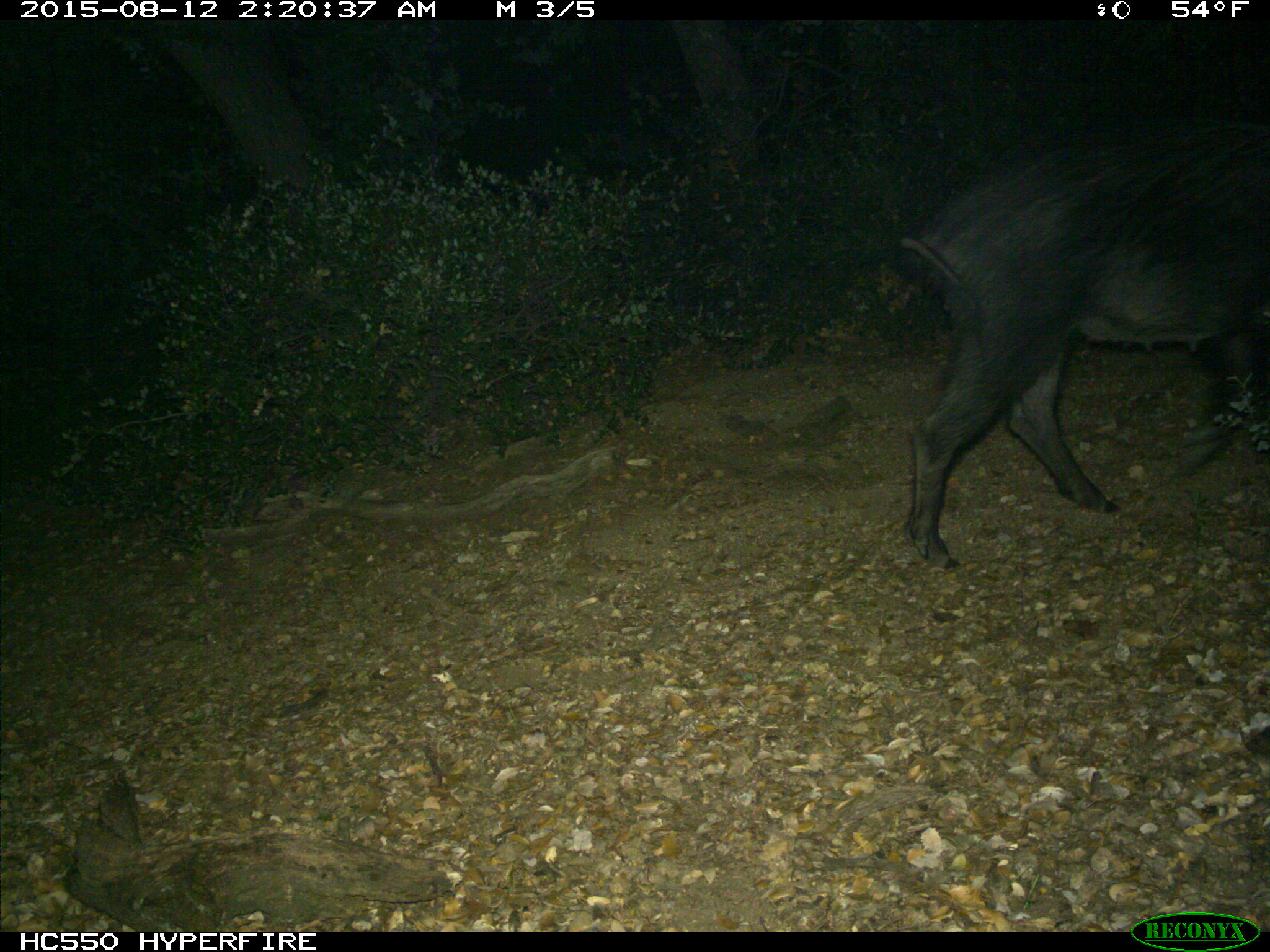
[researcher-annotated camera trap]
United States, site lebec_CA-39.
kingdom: Animalia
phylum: Chordata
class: Mammalia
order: Artiodactyla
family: Suidae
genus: Sus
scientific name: Sus scrofa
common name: wild boar